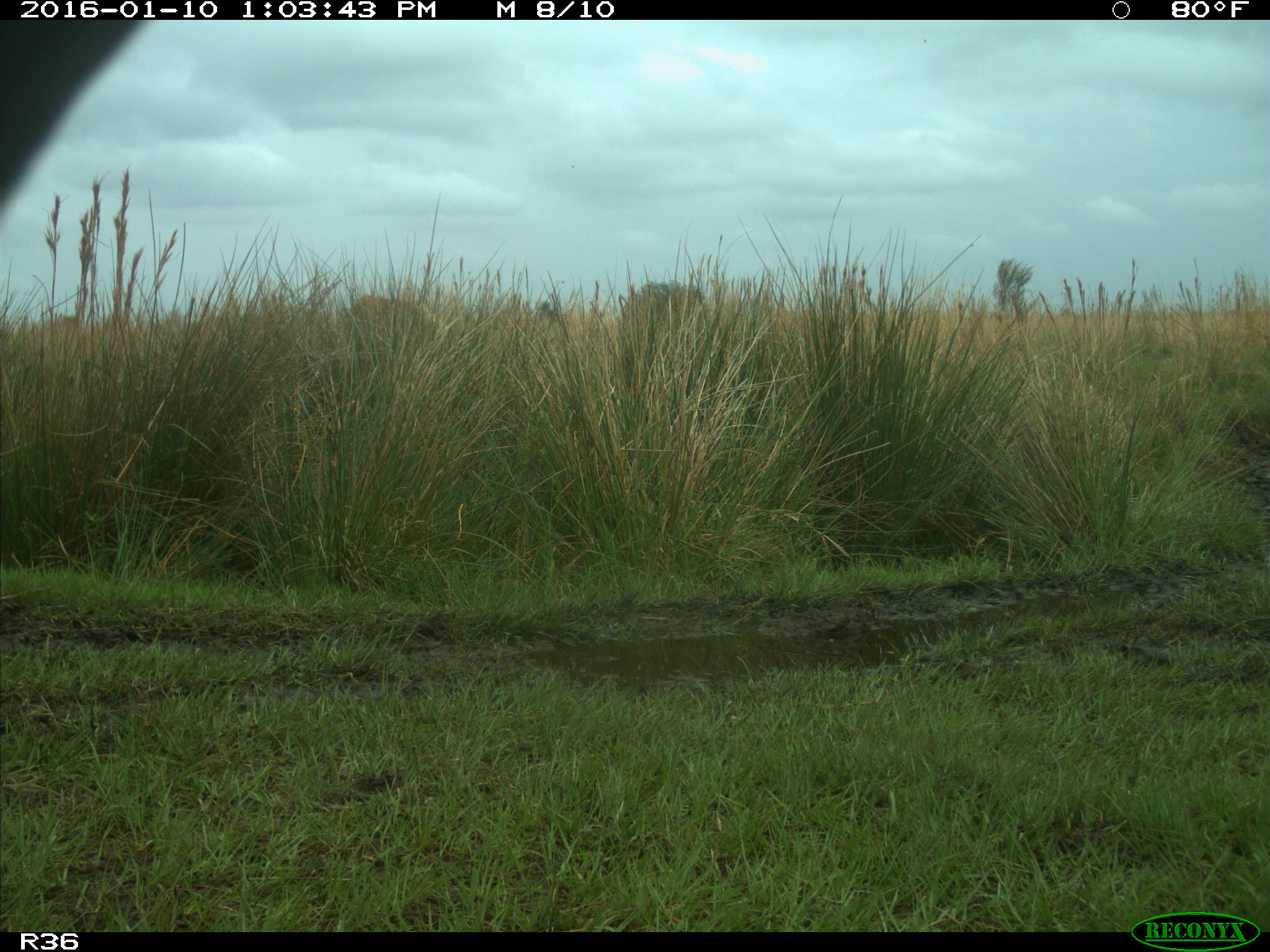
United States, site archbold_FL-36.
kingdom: Animalia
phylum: Chordata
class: Mammalia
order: Artiodactyla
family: Bovidae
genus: Bos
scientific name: Bos taurus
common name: domestic cow